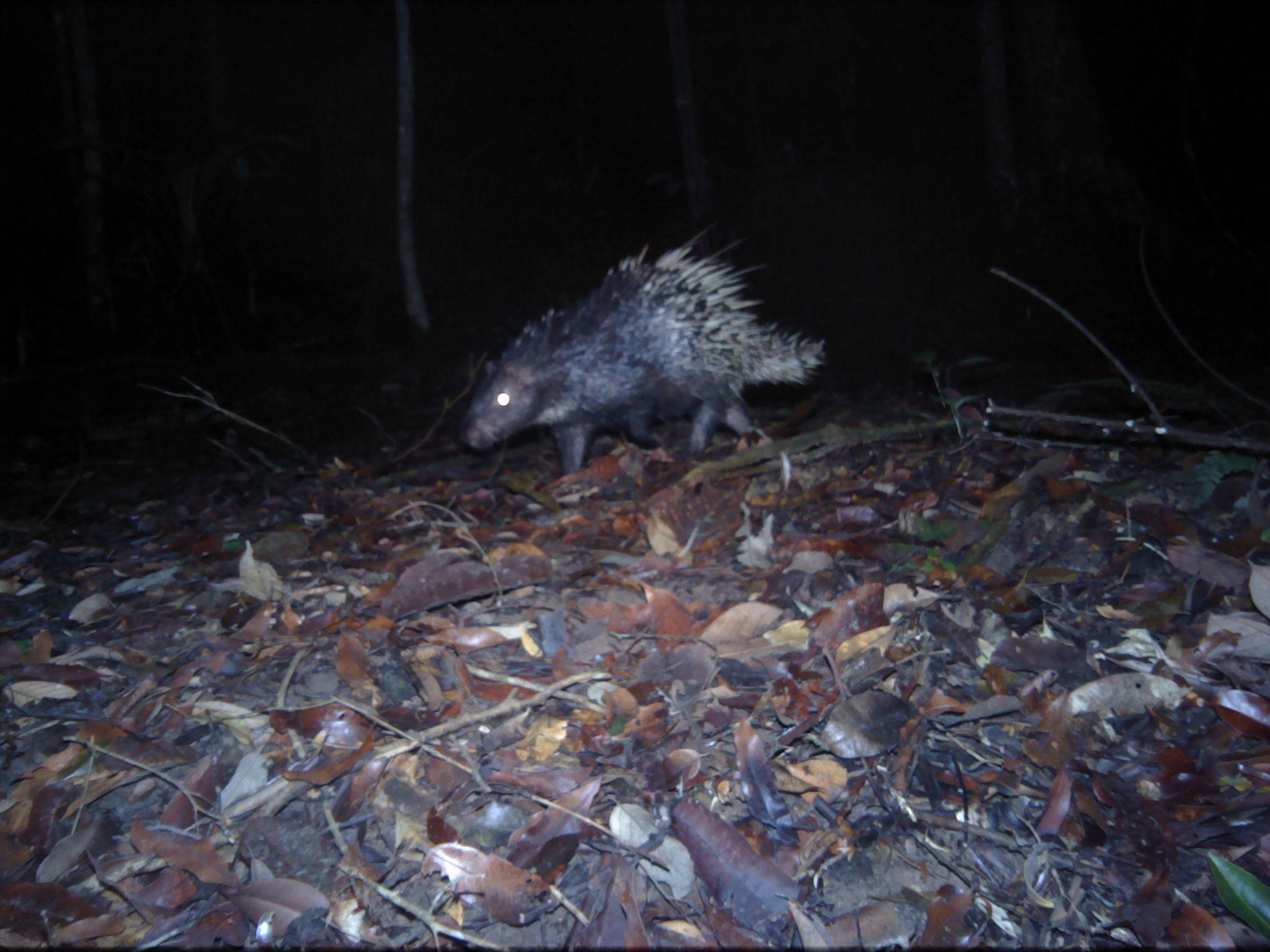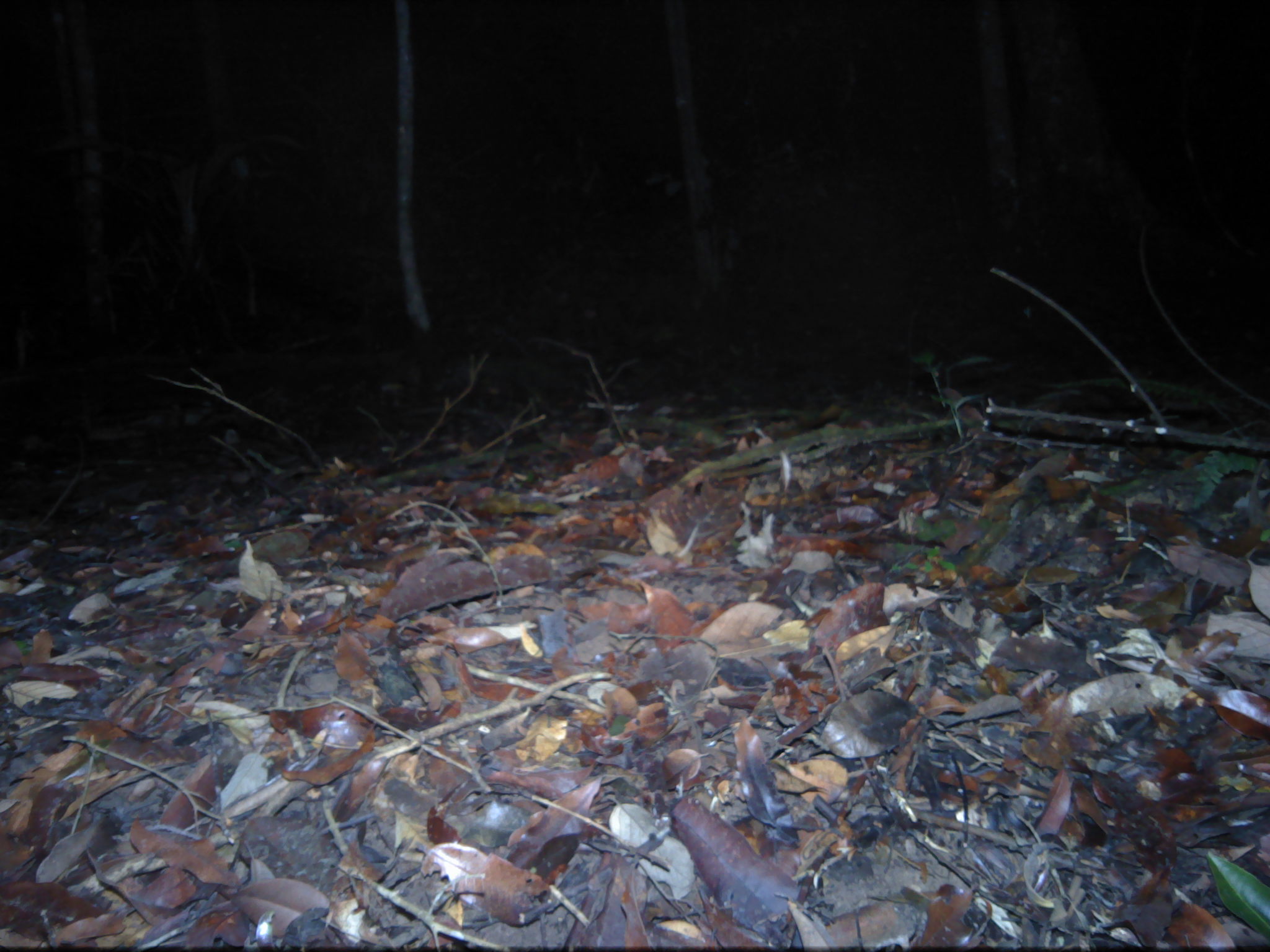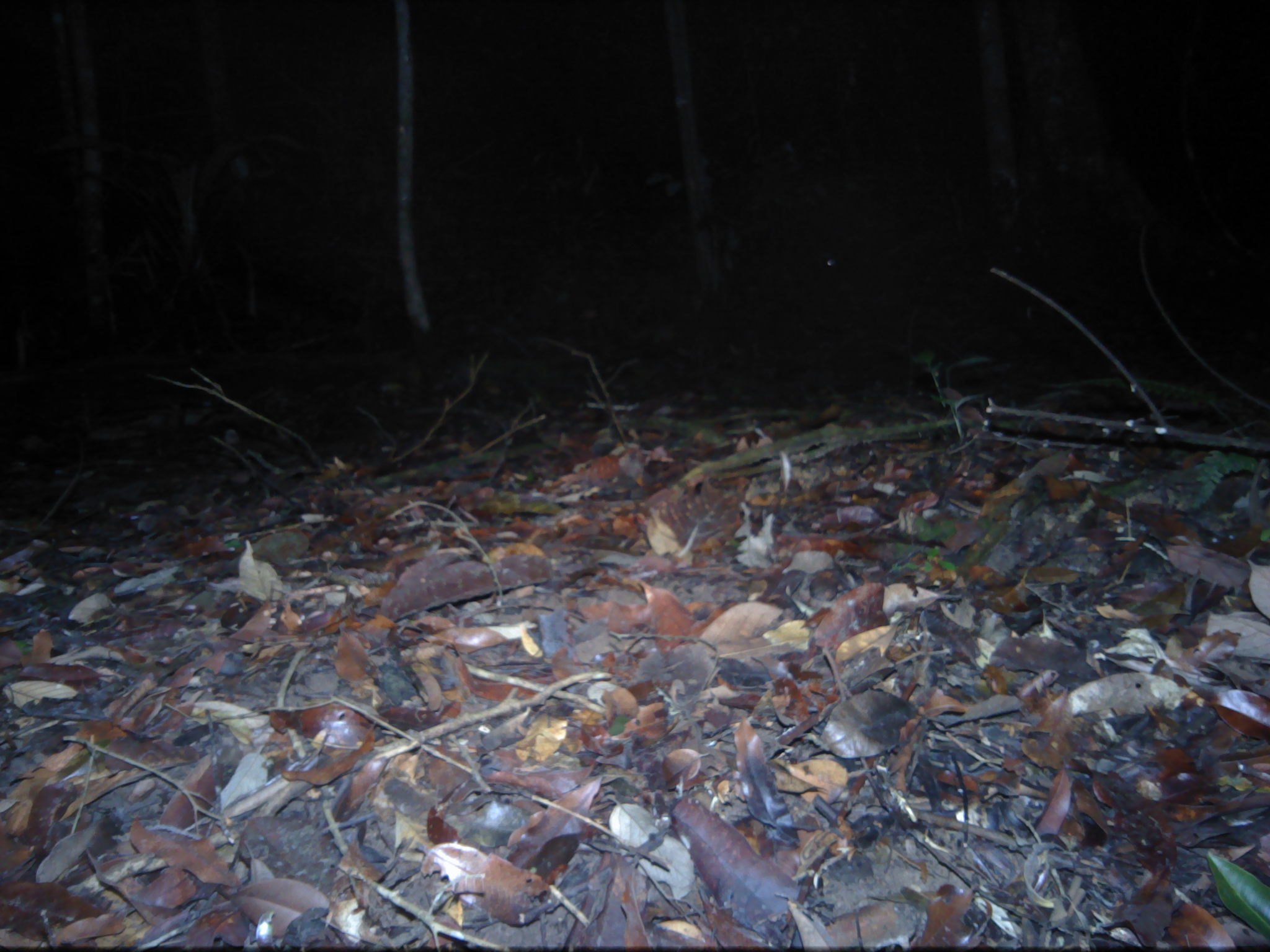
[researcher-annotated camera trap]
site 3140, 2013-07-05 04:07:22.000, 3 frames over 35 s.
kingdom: Animalia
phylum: Chordata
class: Mammalia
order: Rodentia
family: Hystricidae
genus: Hystrix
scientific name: Hystrix brachyura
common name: east asian porcupine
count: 1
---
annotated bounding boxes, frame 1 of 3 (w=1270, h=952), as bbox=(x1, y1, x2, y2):
hystrix brachyura: bbox=(462, 226, 824, 479)